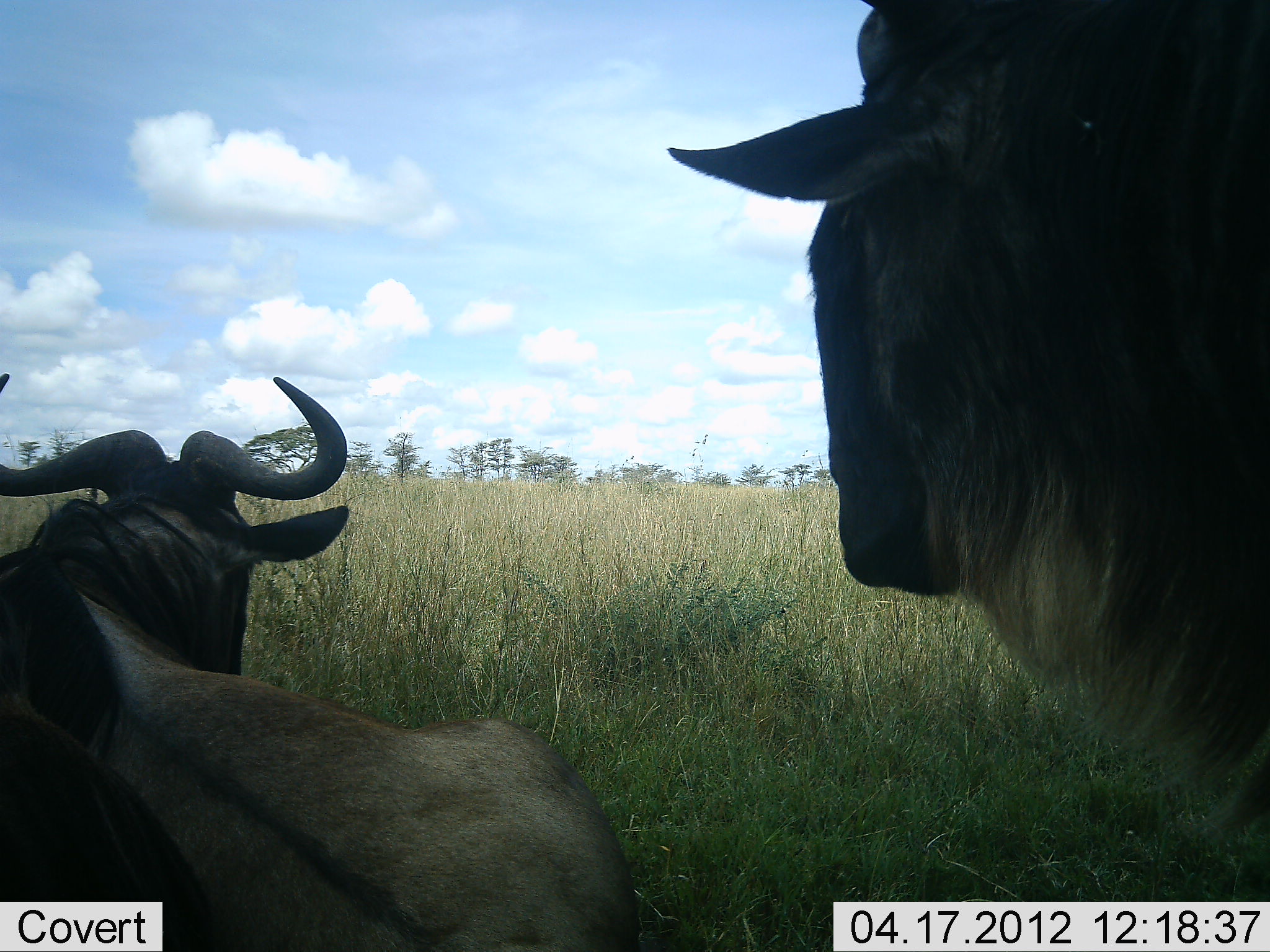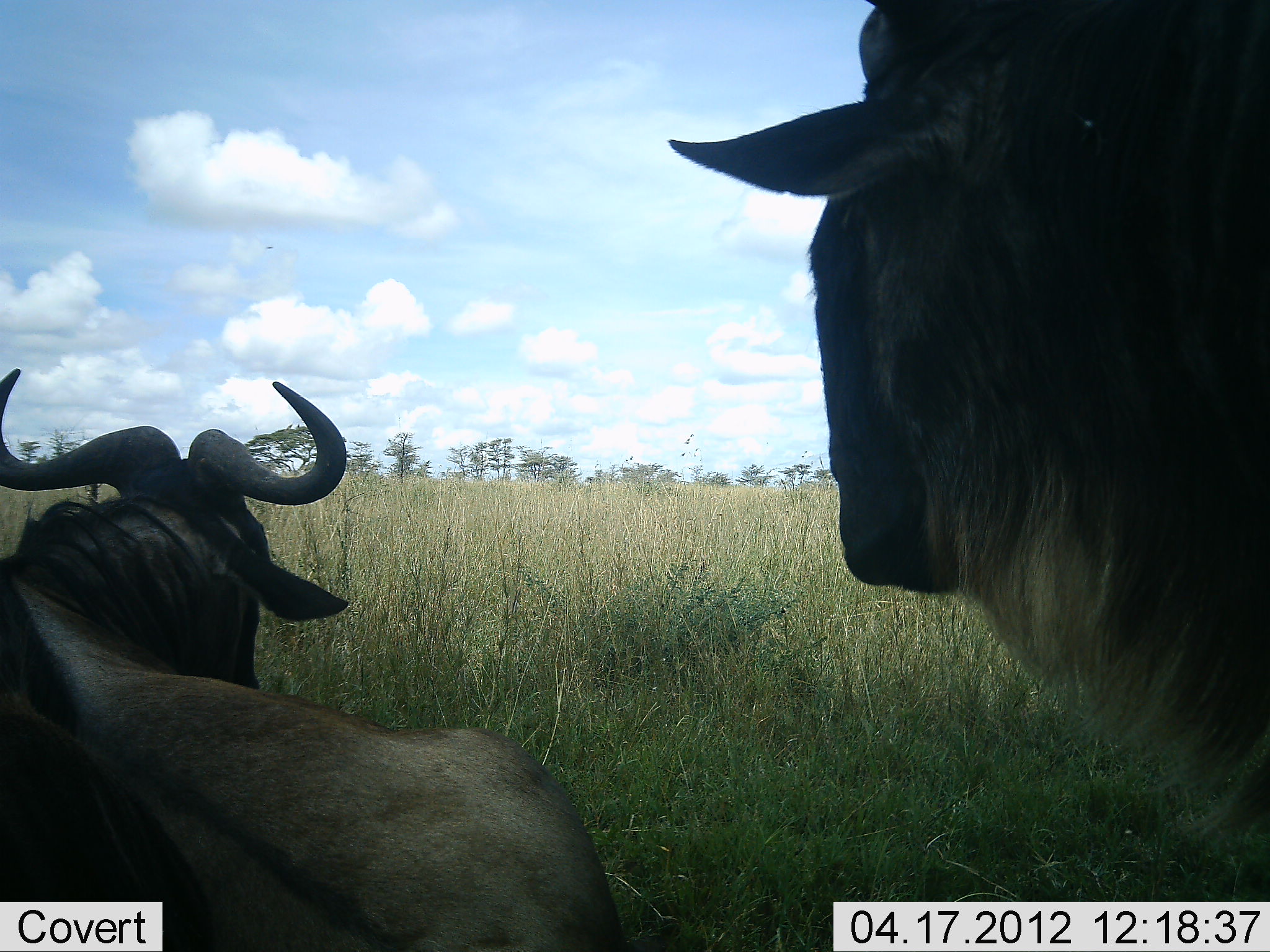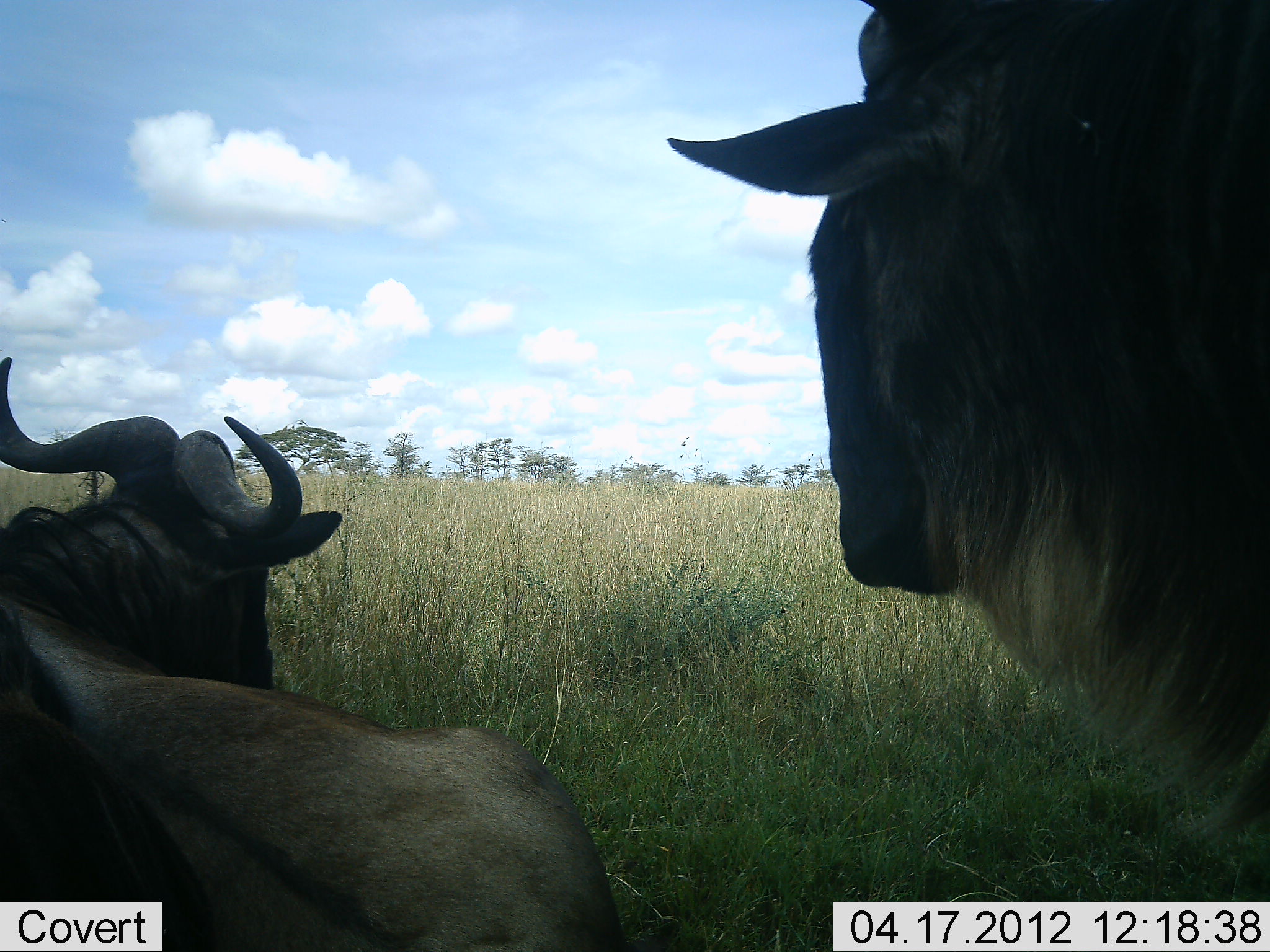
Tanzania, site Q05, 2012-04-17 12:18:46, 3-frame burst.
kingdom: Animalia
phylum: Chordata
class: Mammalia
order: Artiodactyla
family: Bovidae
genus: Connochaetes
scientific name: Connochaetes taurinus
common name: blue wildebeest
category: wildebeest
Wildebeest (blue wildebeest) (Connochaetes taurinus), count 2. Behavior (volunteer vote fractions): standing 65%, resting 88%, moving 6%, interacting 0%. Young present (vote fraction): 0%. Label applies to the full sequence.